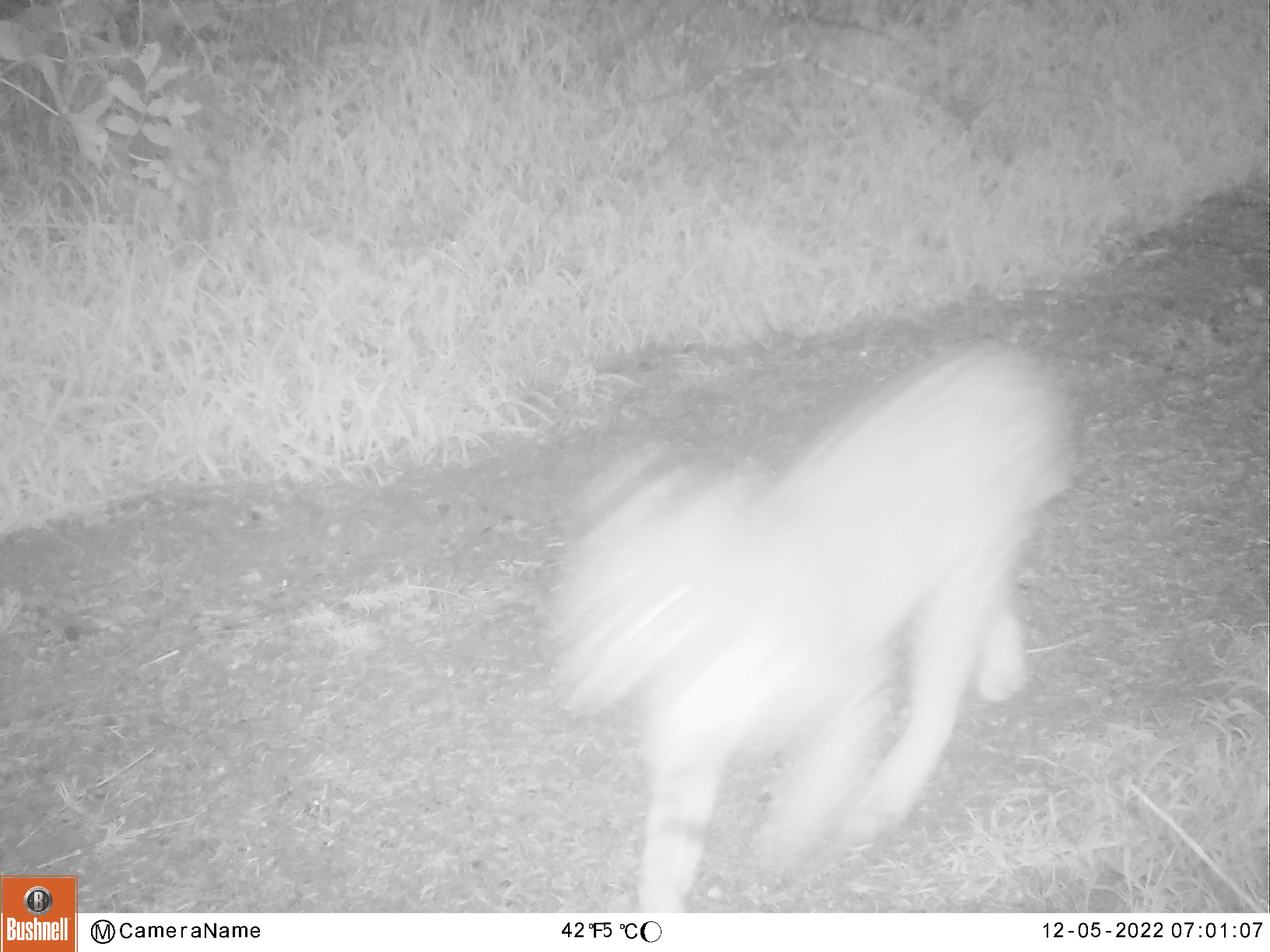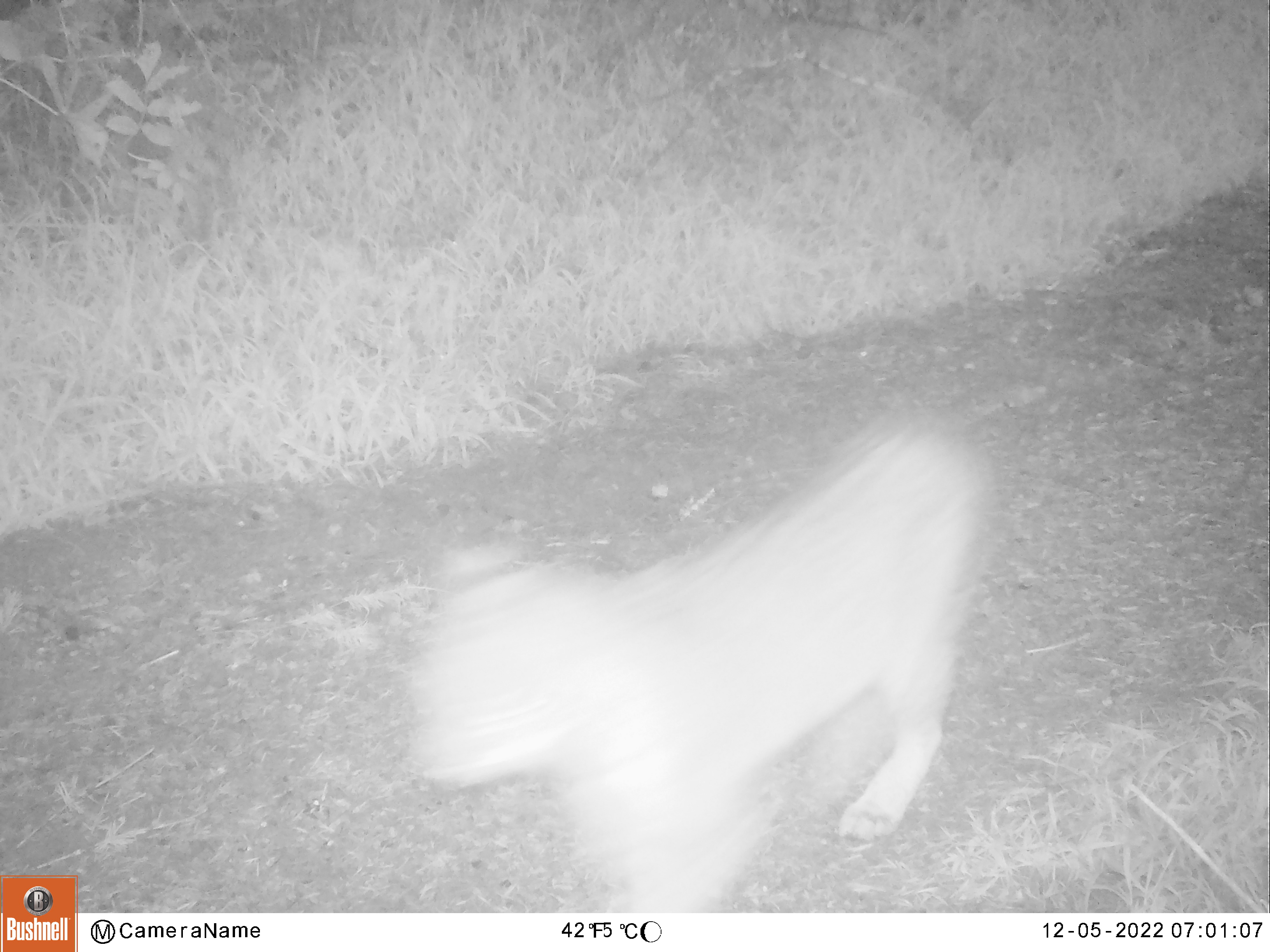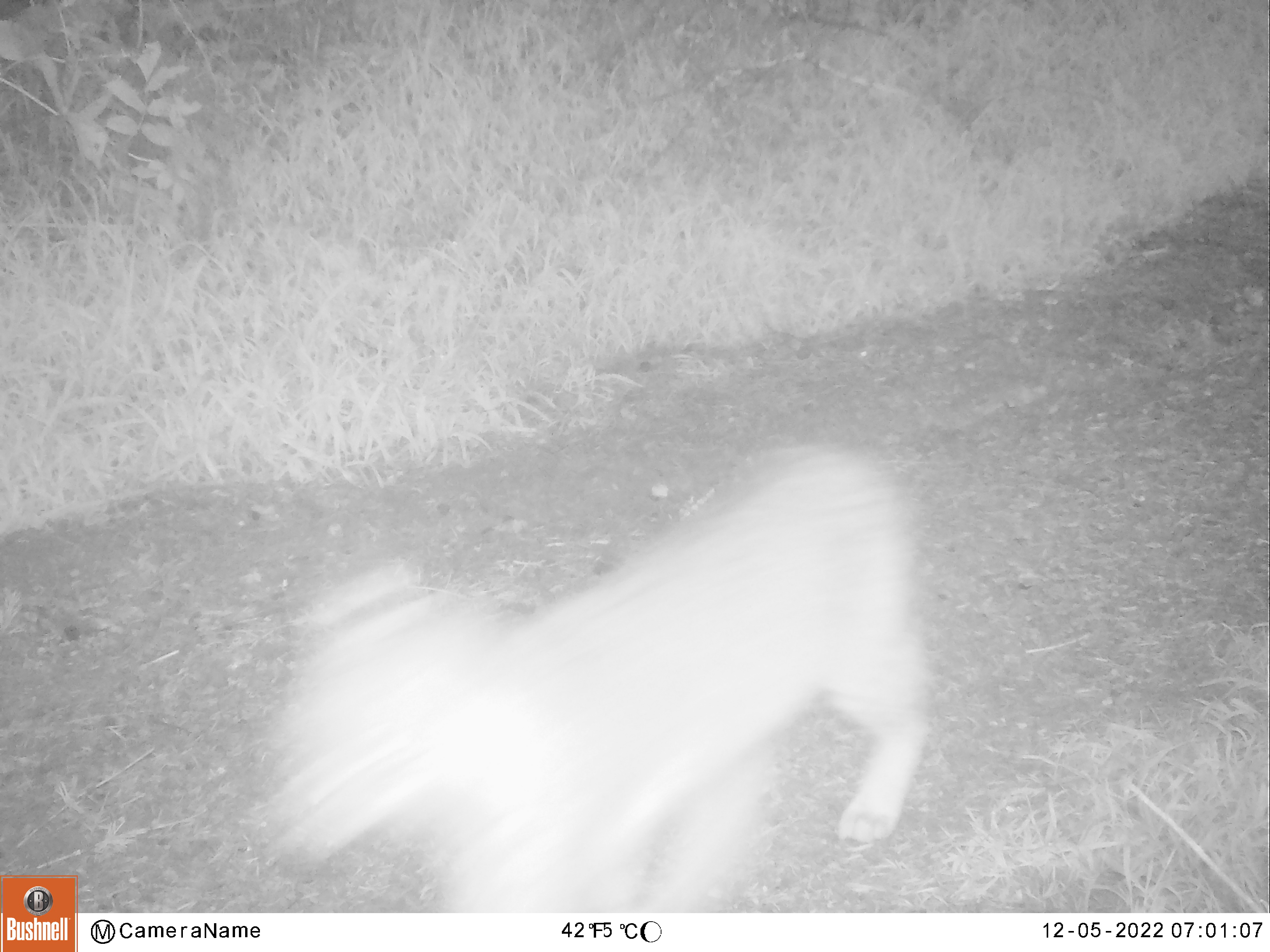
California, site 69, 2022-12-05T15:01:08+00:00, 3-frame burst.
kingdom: Animalia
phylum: Chordata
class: Mammalia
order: Carnivora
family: Felidae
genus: Lynx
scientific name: Lynx rufus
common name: bobcat